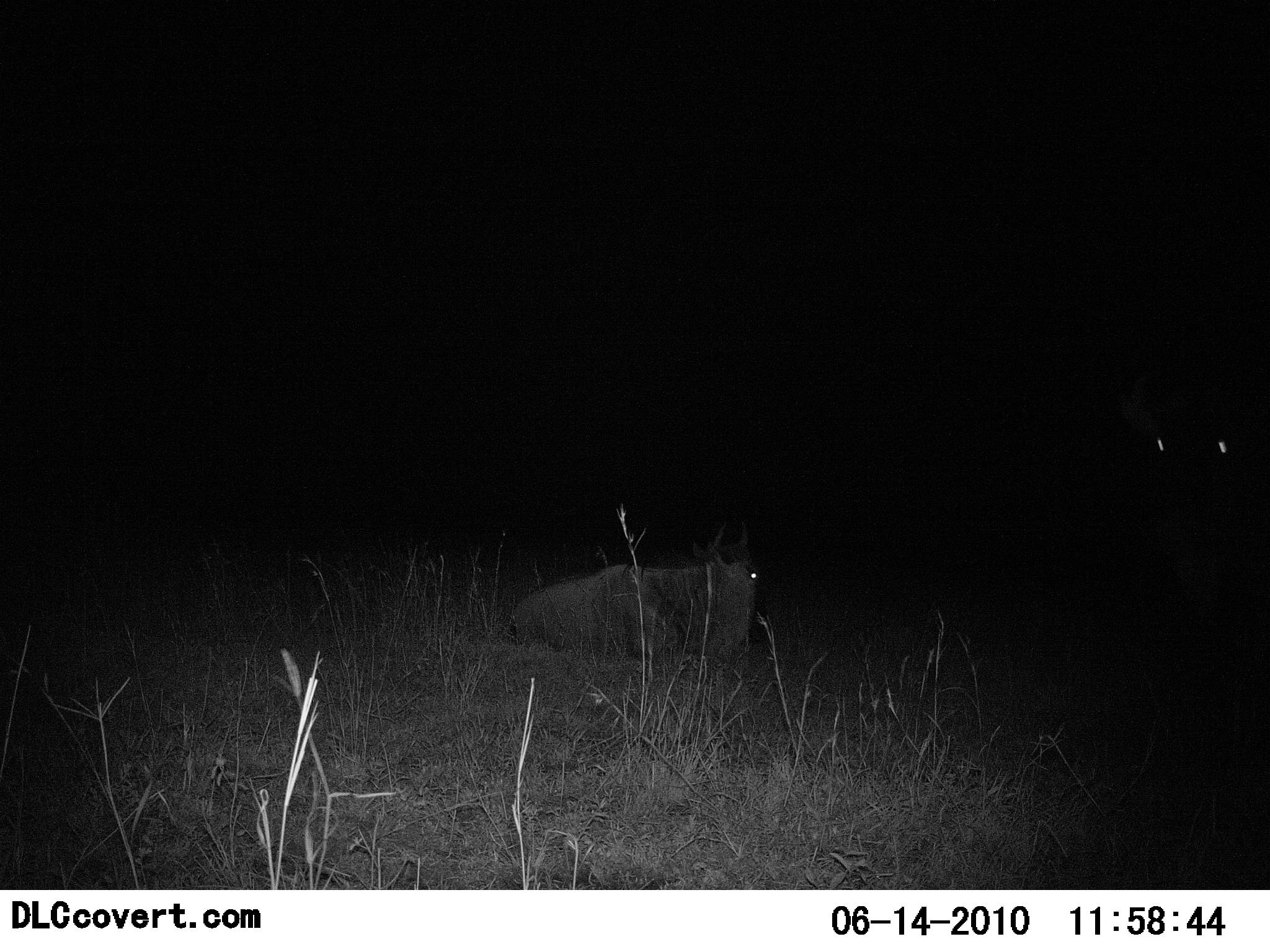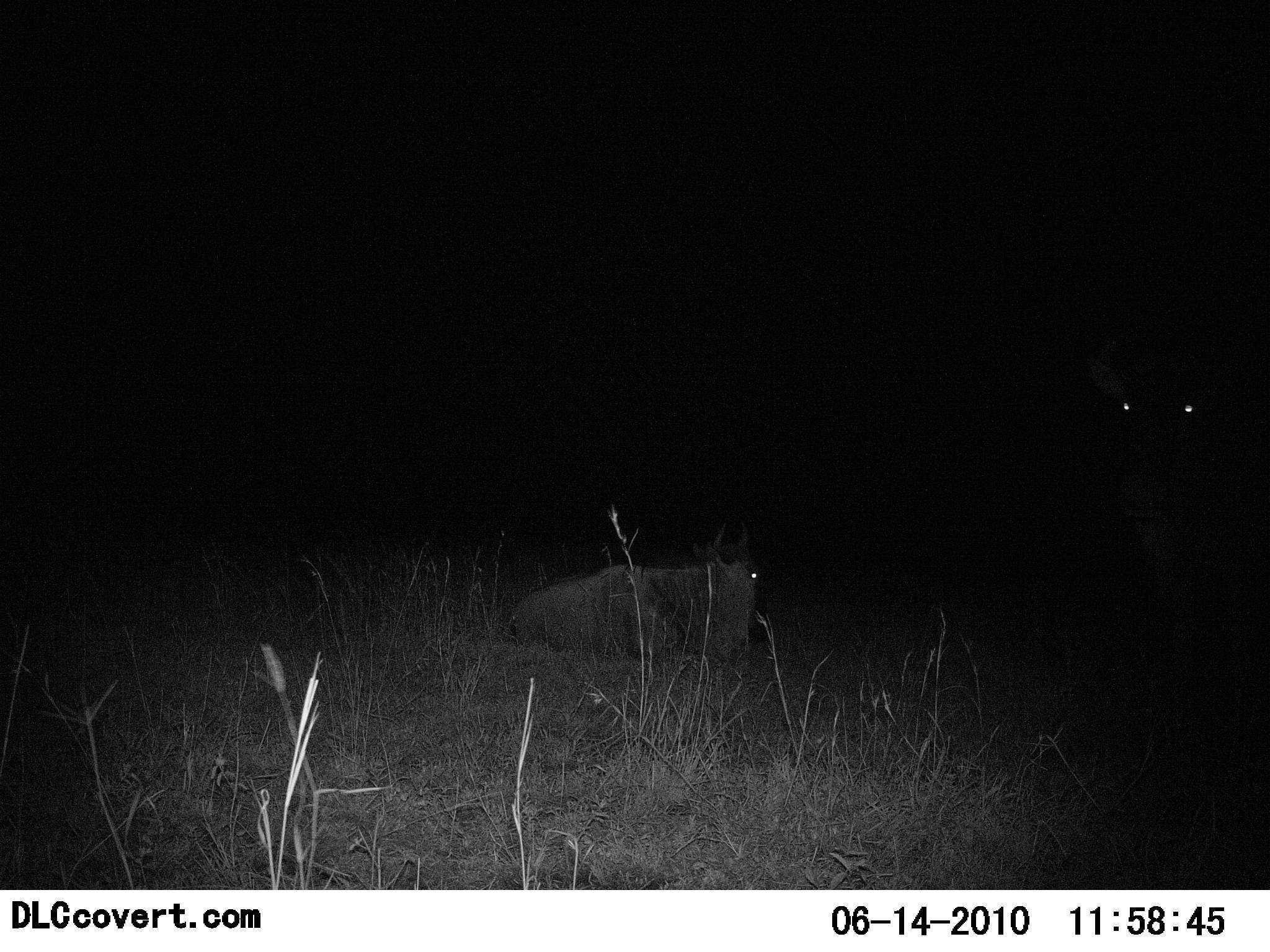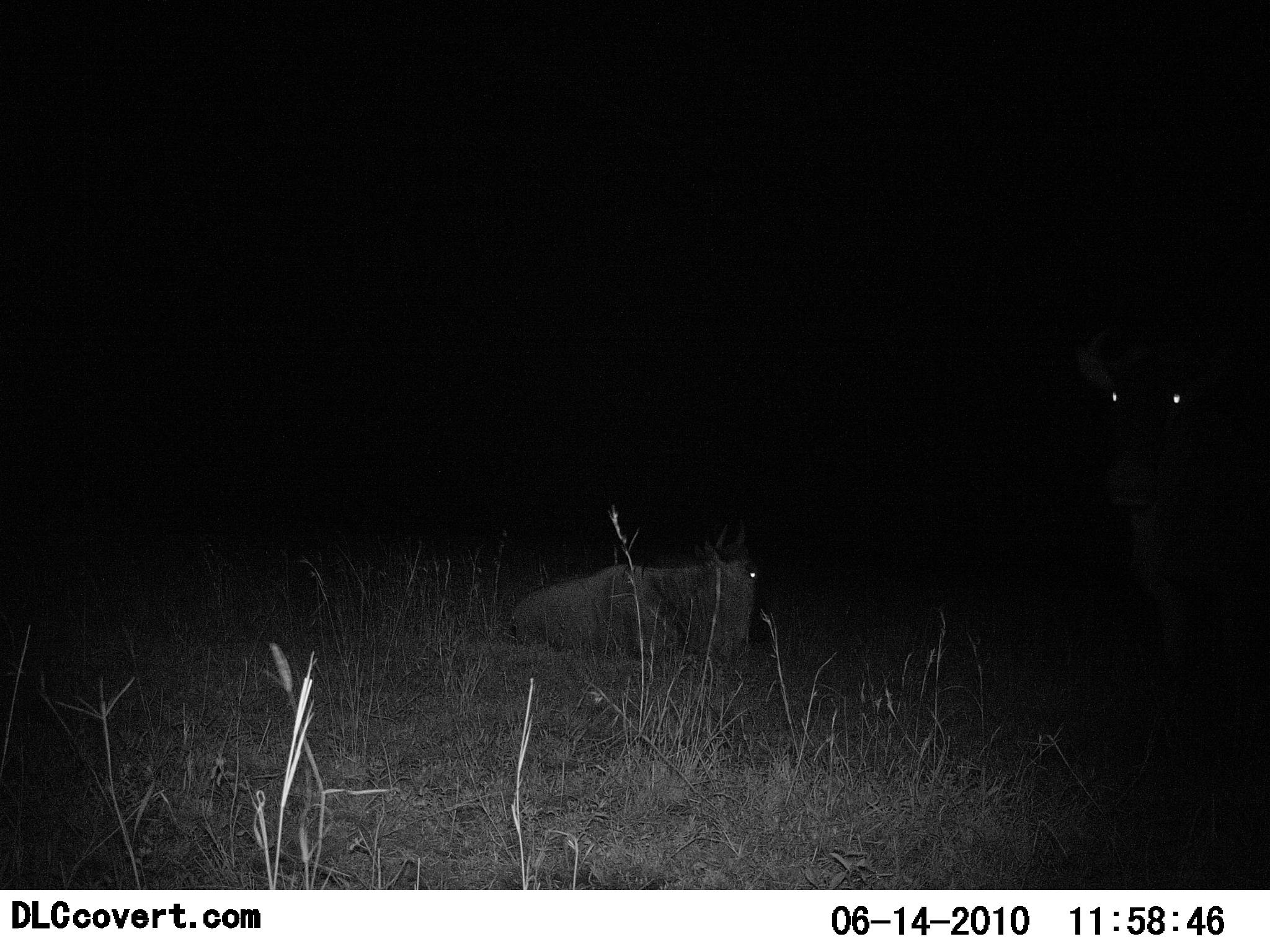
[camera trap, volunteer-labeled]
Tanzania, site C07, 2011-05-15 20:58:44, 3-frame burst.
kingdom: Animalia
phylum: Chordata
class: Mammalia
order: Artiodactyla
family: Bovidae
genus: Connochaetes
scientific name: Connochaetes taurinus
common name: blue wildebeest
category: wildebeest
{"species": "wildebeest (blue wildebeest) (Connochaetes taurinus)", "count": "2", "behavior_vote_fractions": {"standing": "38%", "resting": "100%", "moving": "8%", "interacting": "15%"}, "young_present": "0%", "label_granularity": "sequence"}